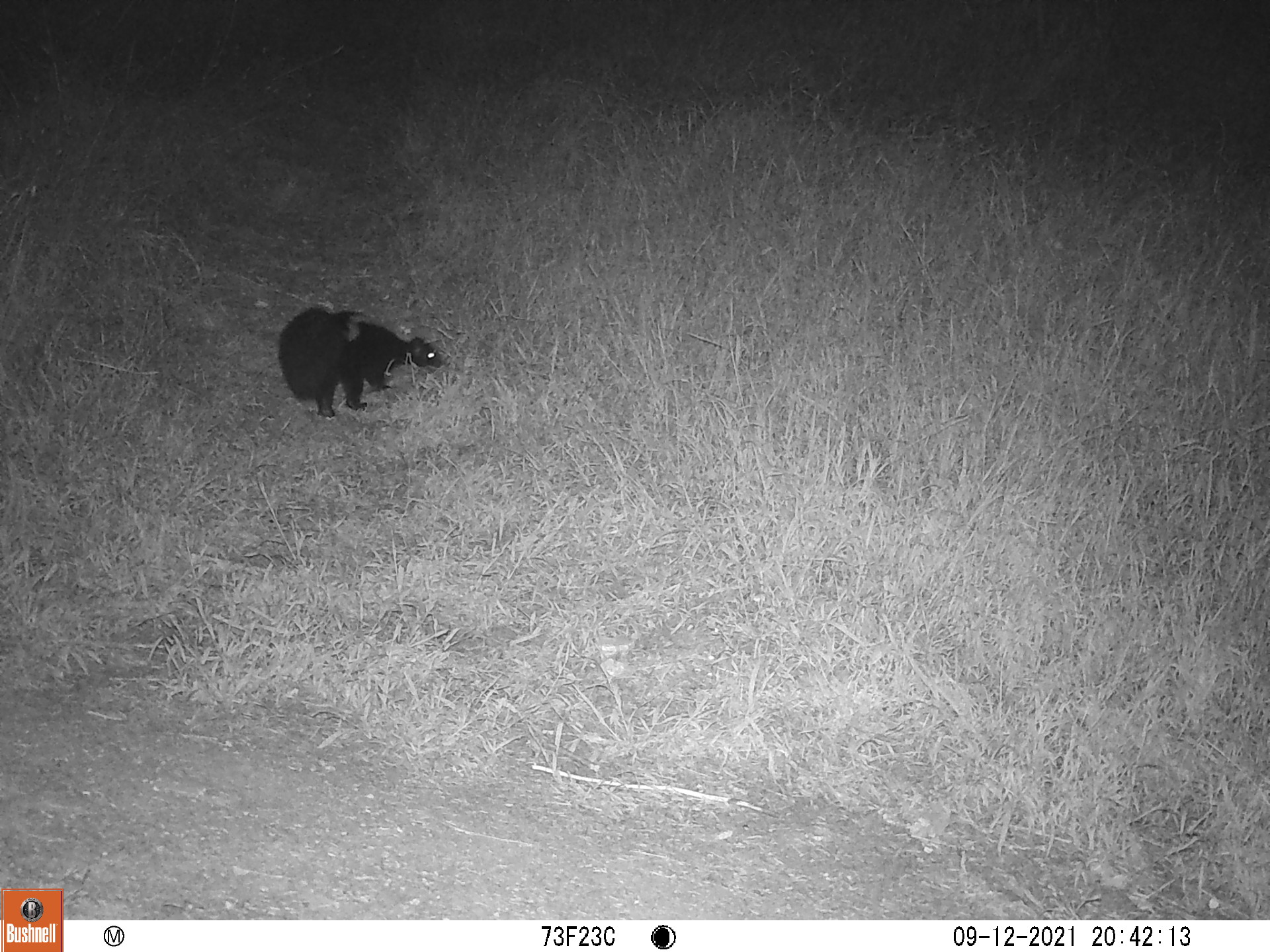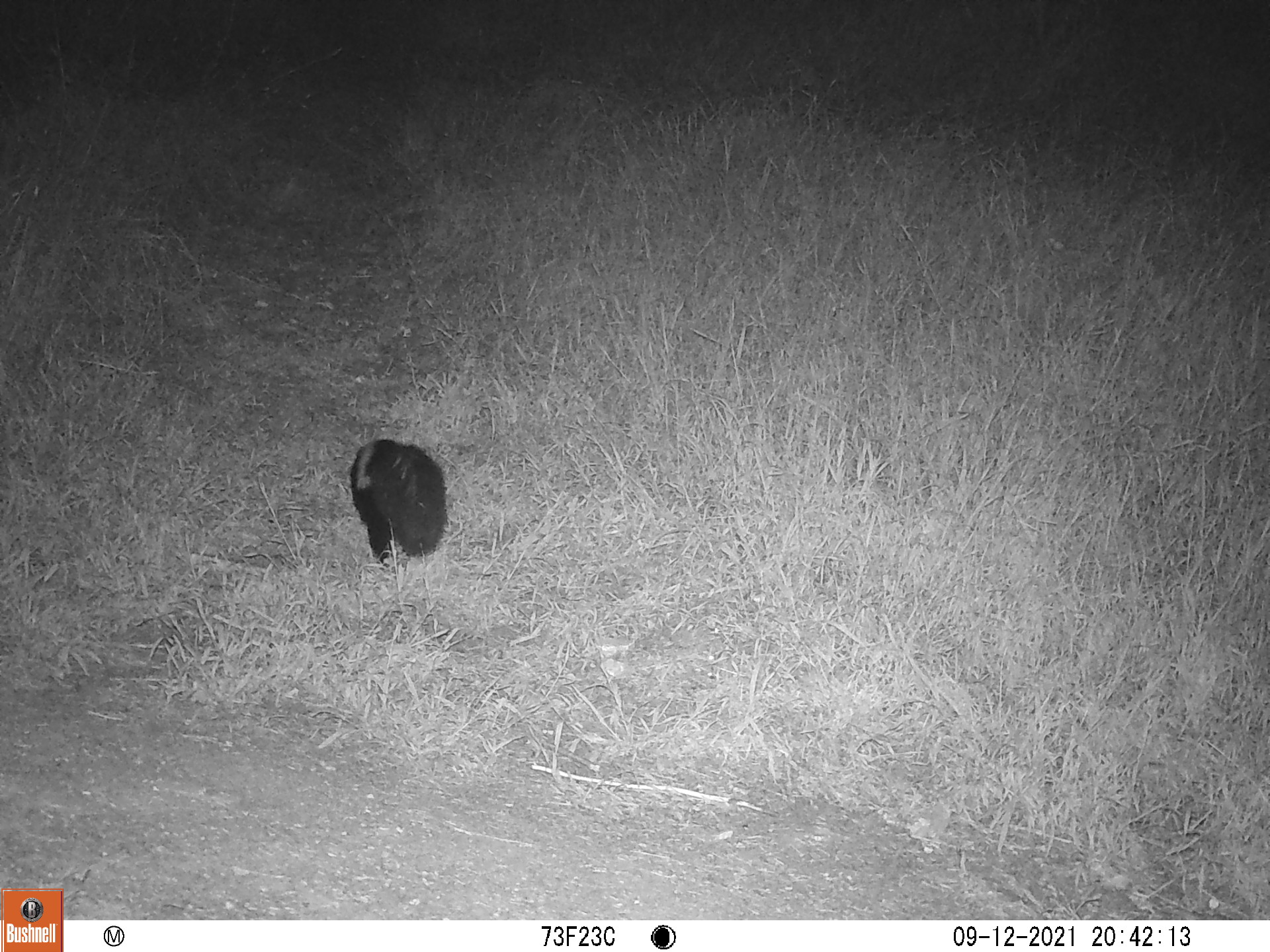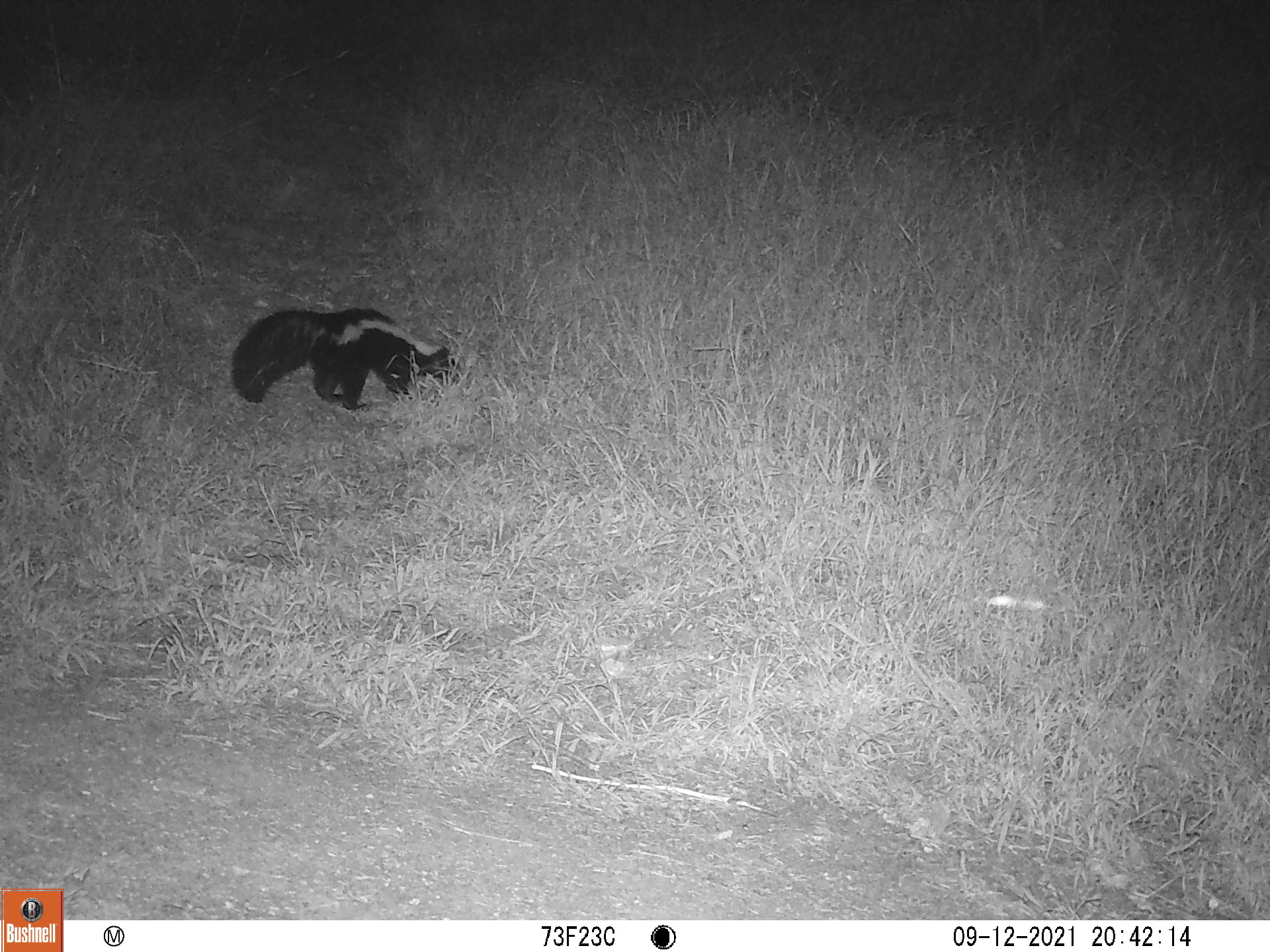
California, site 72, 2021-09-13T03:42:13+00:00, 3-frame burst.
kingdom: Animalia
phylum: Chordata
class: Mammalia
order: Carnivora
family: Mephitidae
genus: Mephitis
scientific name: Mephitis mephitis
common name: striped skunk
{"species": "striped skunk (Mephitis mephitis)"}